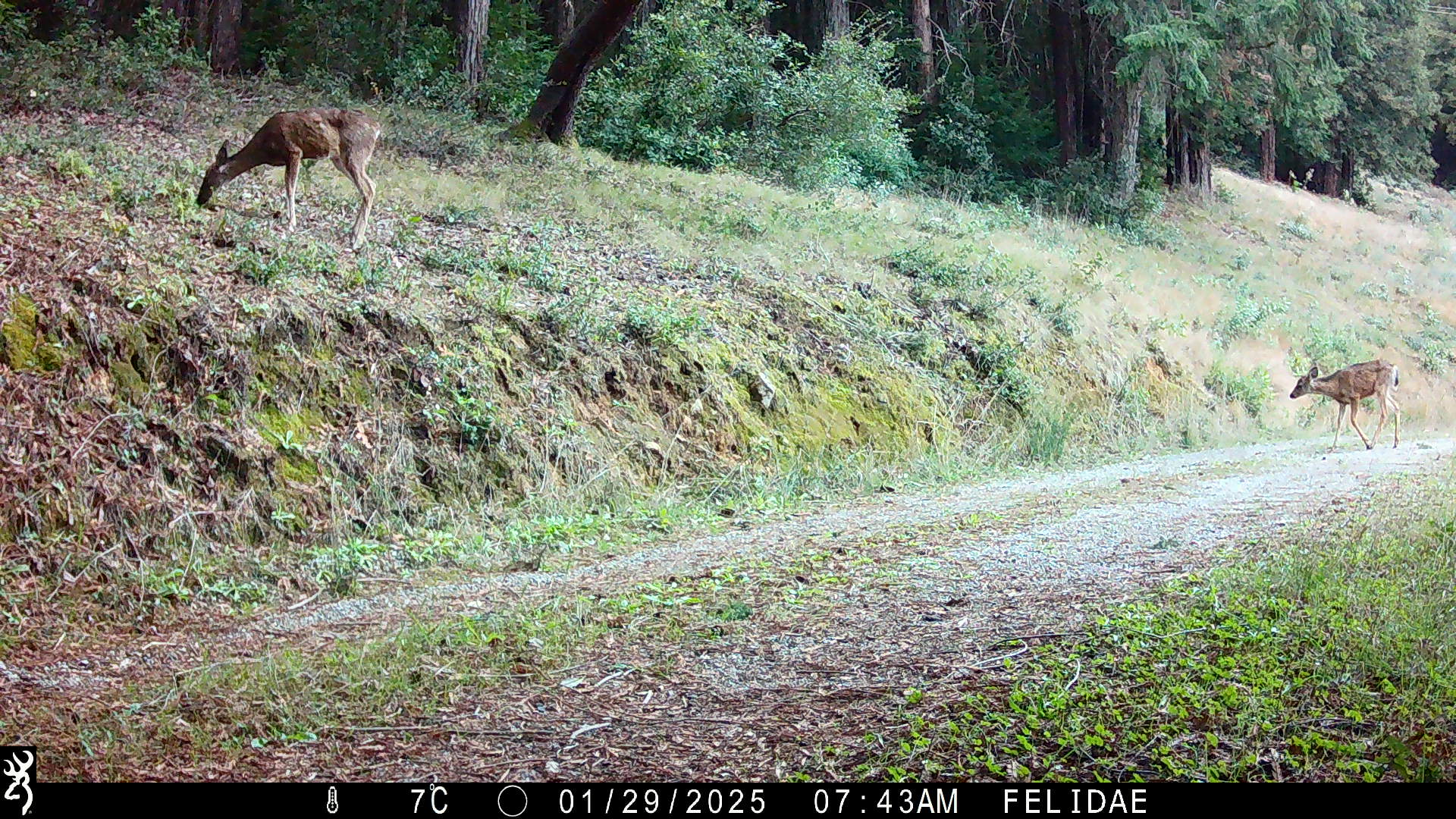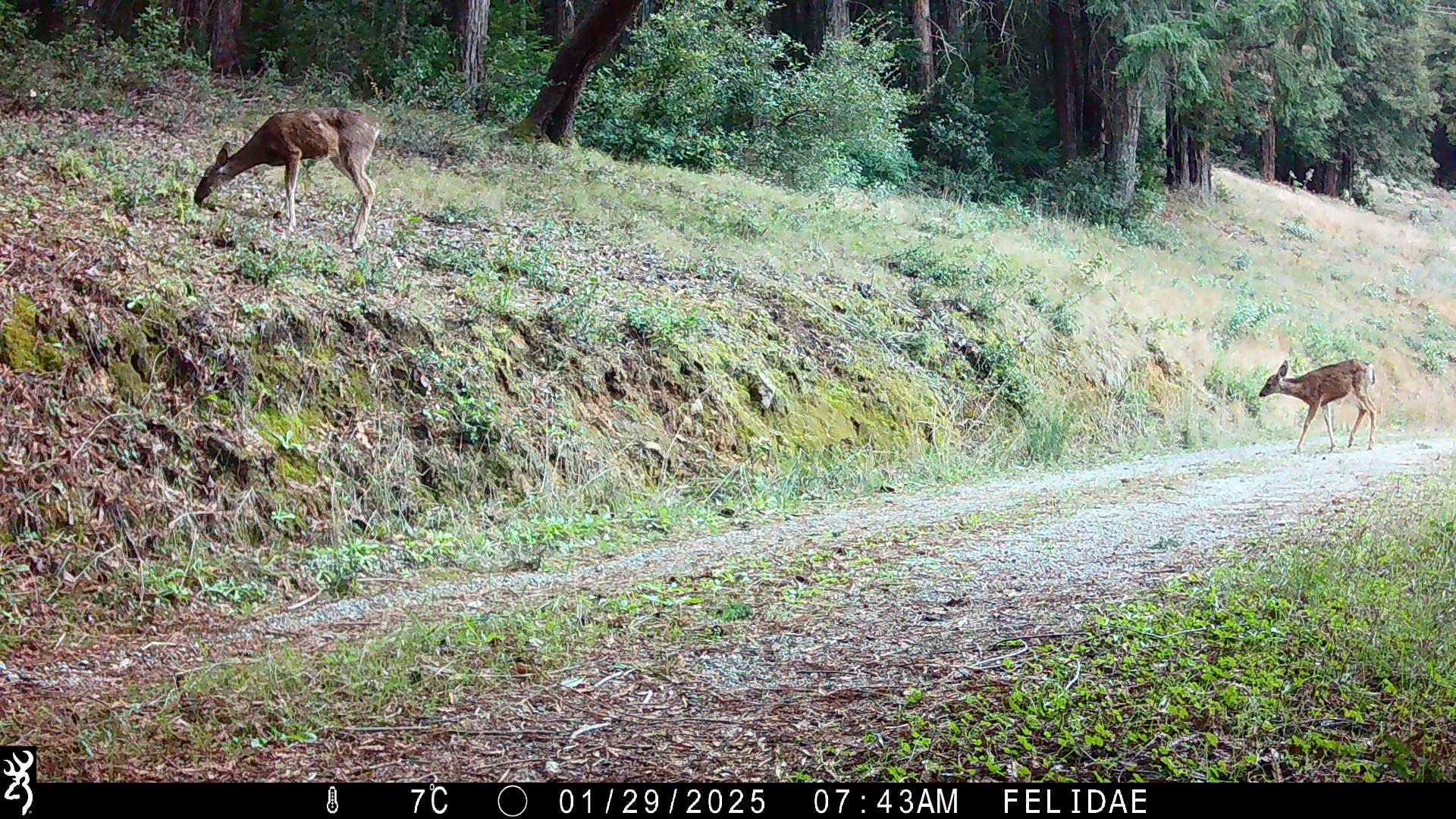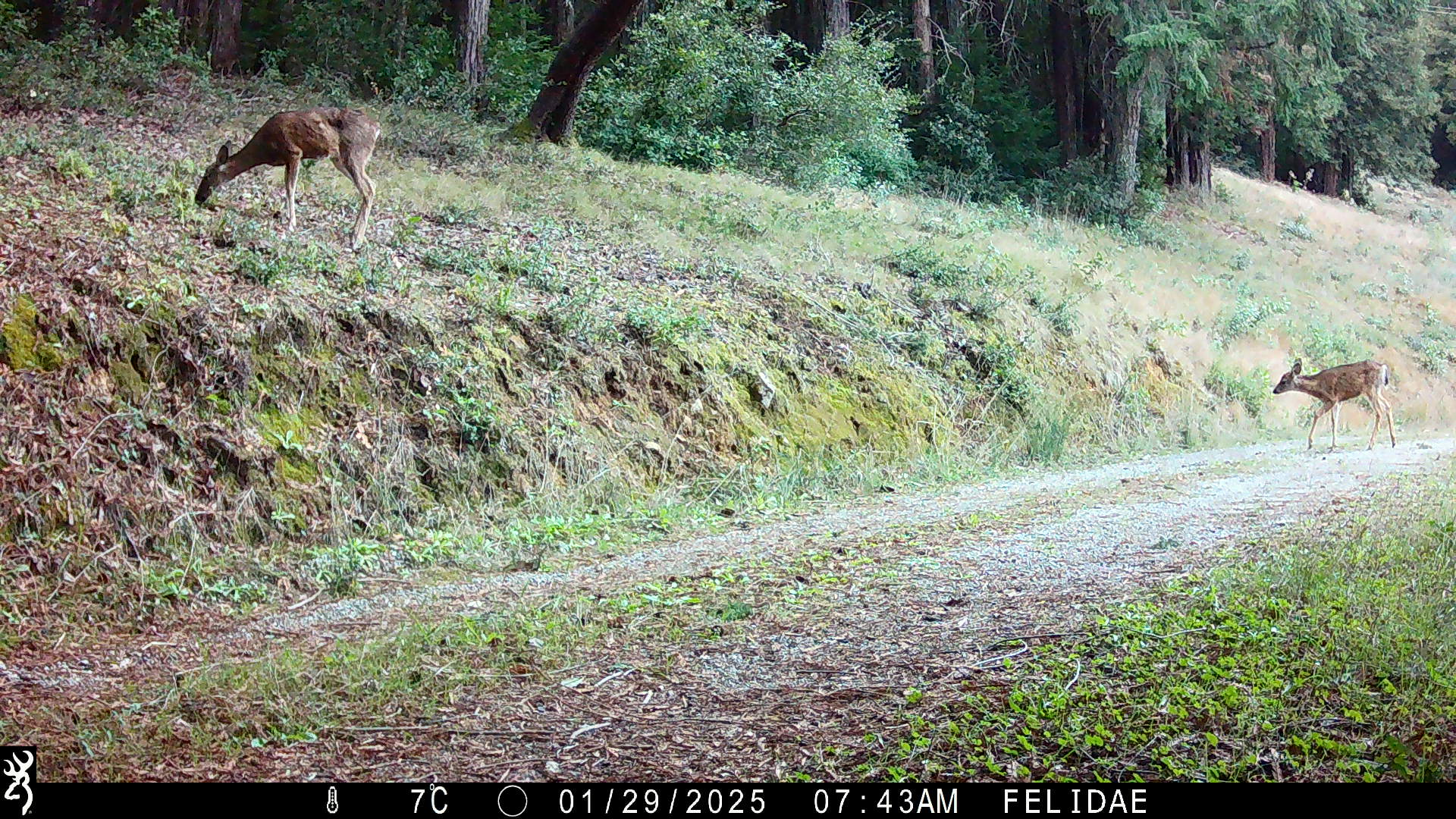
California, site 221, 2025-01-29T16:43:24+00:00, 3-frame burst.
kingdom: Animalia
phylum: Chordata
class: Mammalia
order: Artiodactyla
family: Cervidae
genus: Odocoileus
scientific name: Odocoileus hemionus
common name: mule deer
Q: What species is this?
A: Mule deer (Odocoileus hemionus).